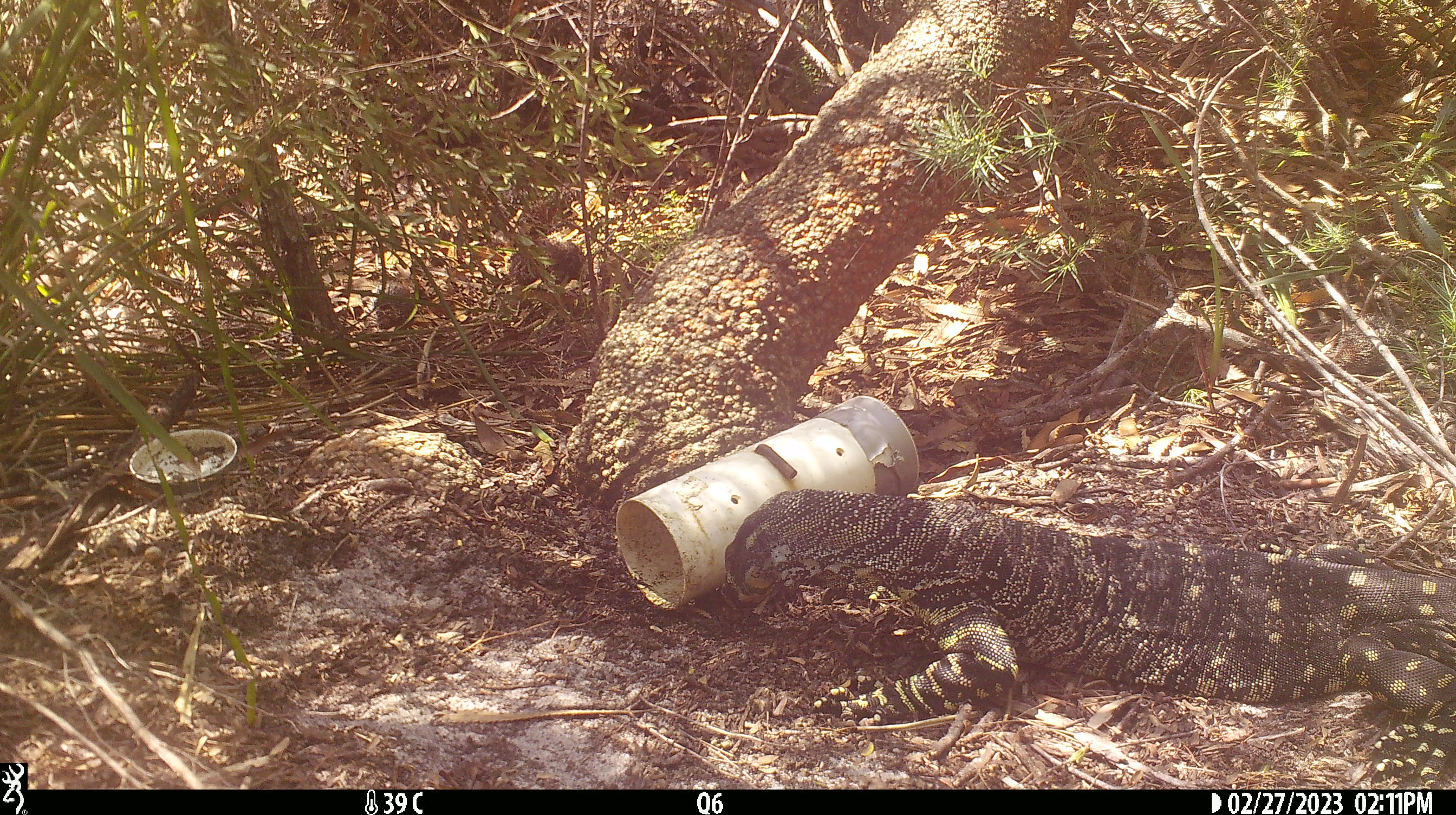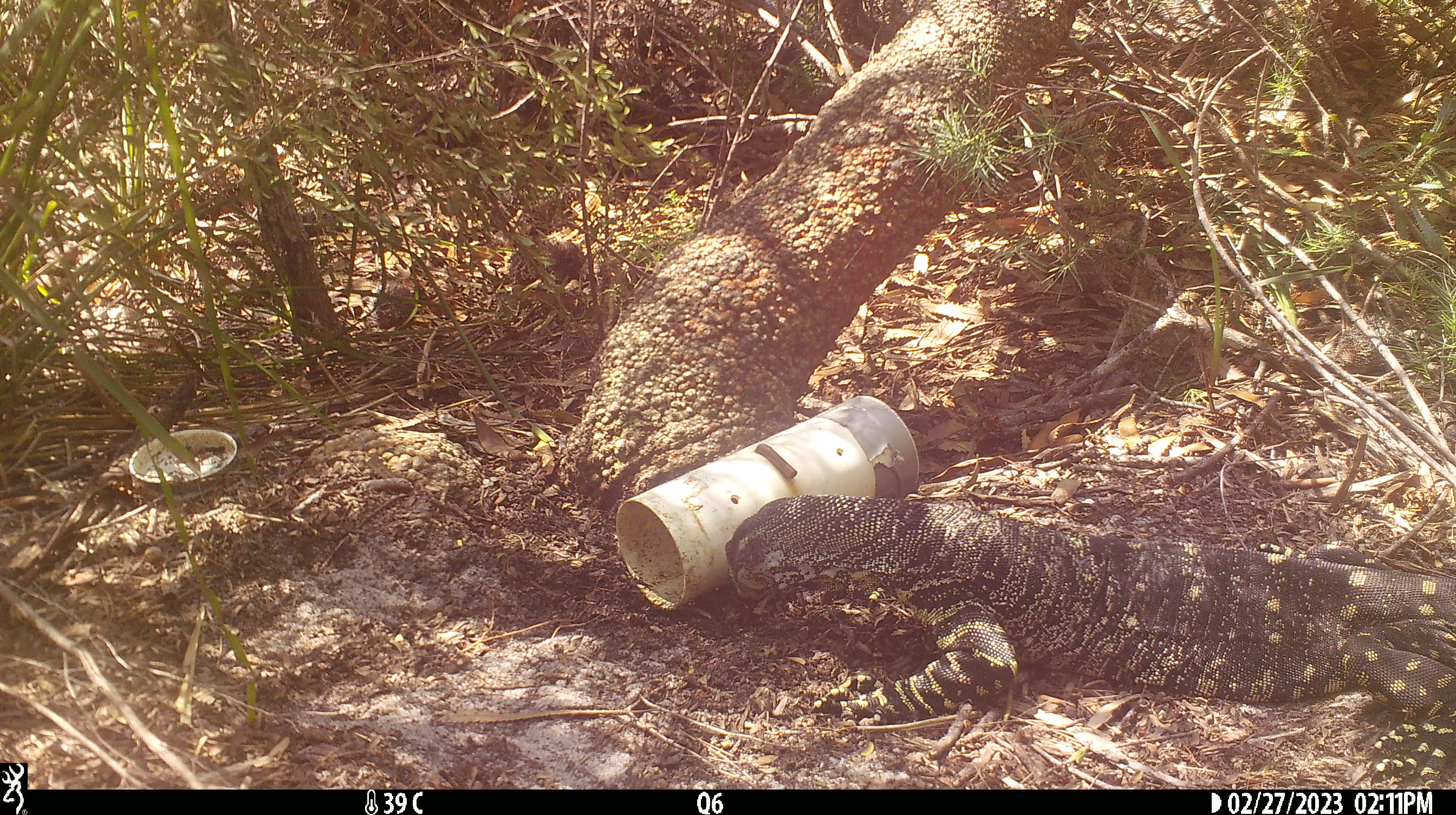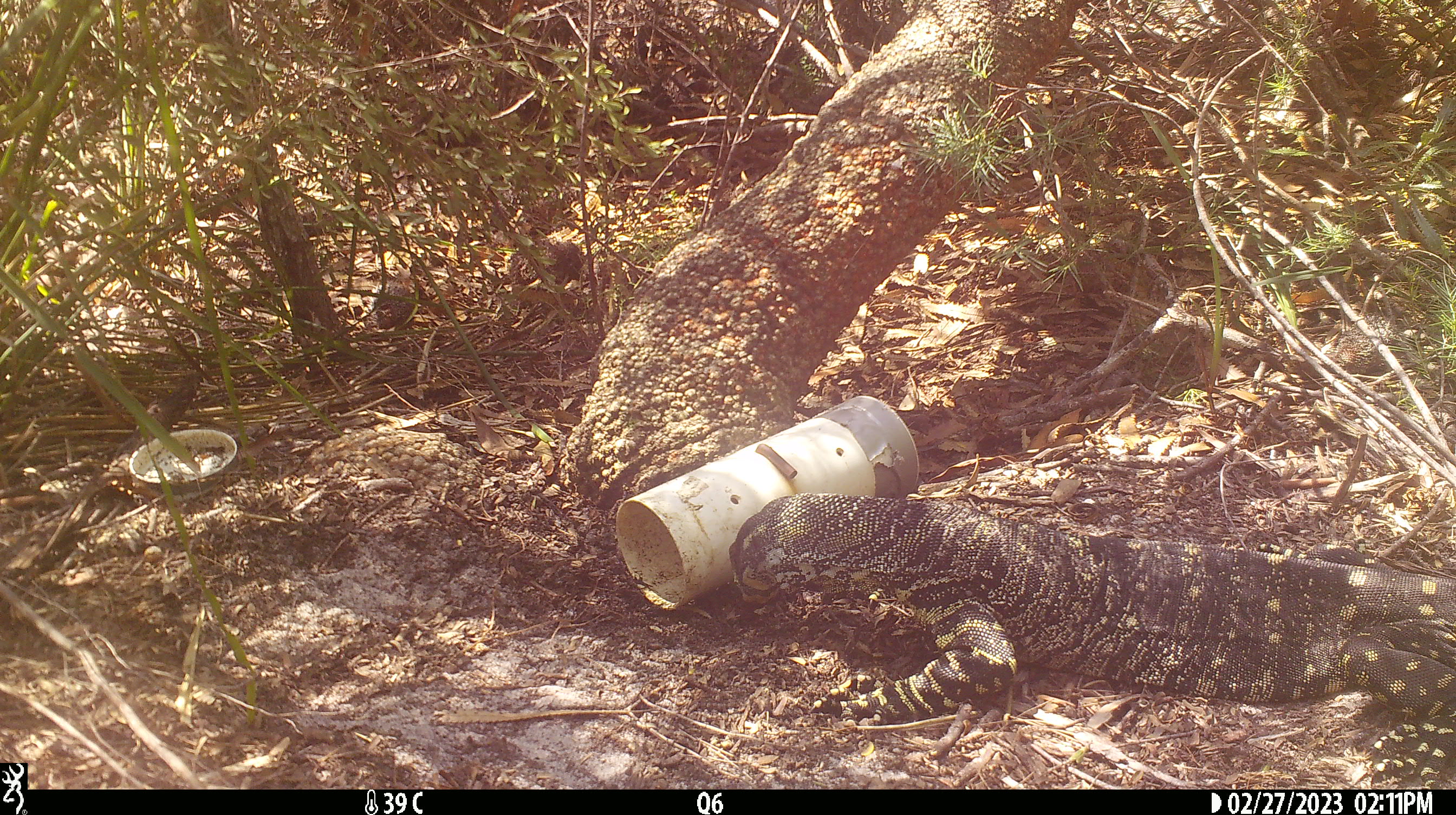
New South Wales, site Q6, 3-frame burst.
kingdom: Animalia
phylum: Chordata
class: Reptilia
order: Squamata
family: Varanidae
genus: Varanus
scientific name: Varanus varius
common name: lace monitor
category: goanna